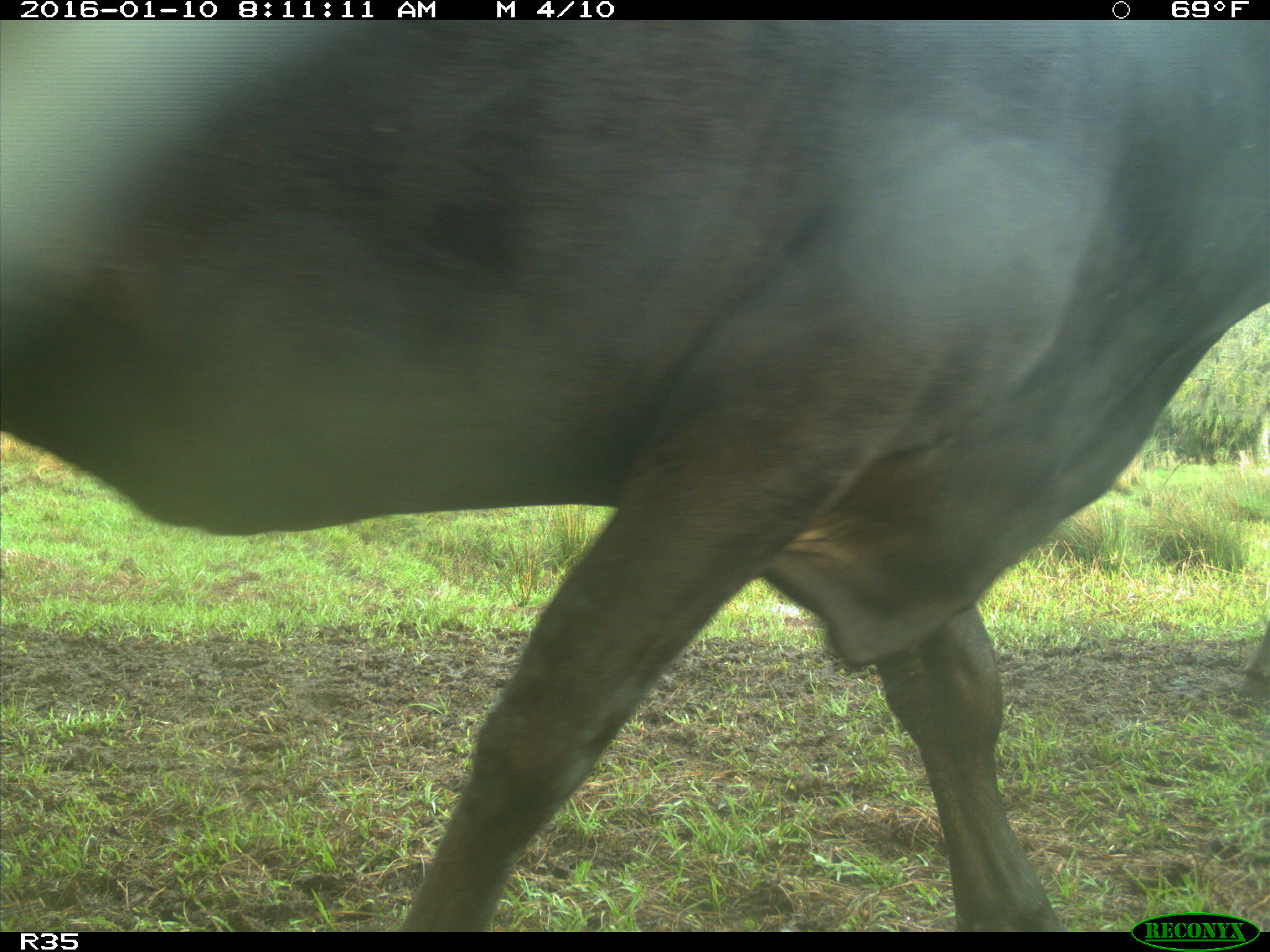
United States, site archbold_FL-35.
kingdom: Animalia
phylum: Chordata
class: Mammalia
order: Artiodactyla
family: Bovidae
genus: Bos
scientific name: Bos taurus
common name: domestic cow